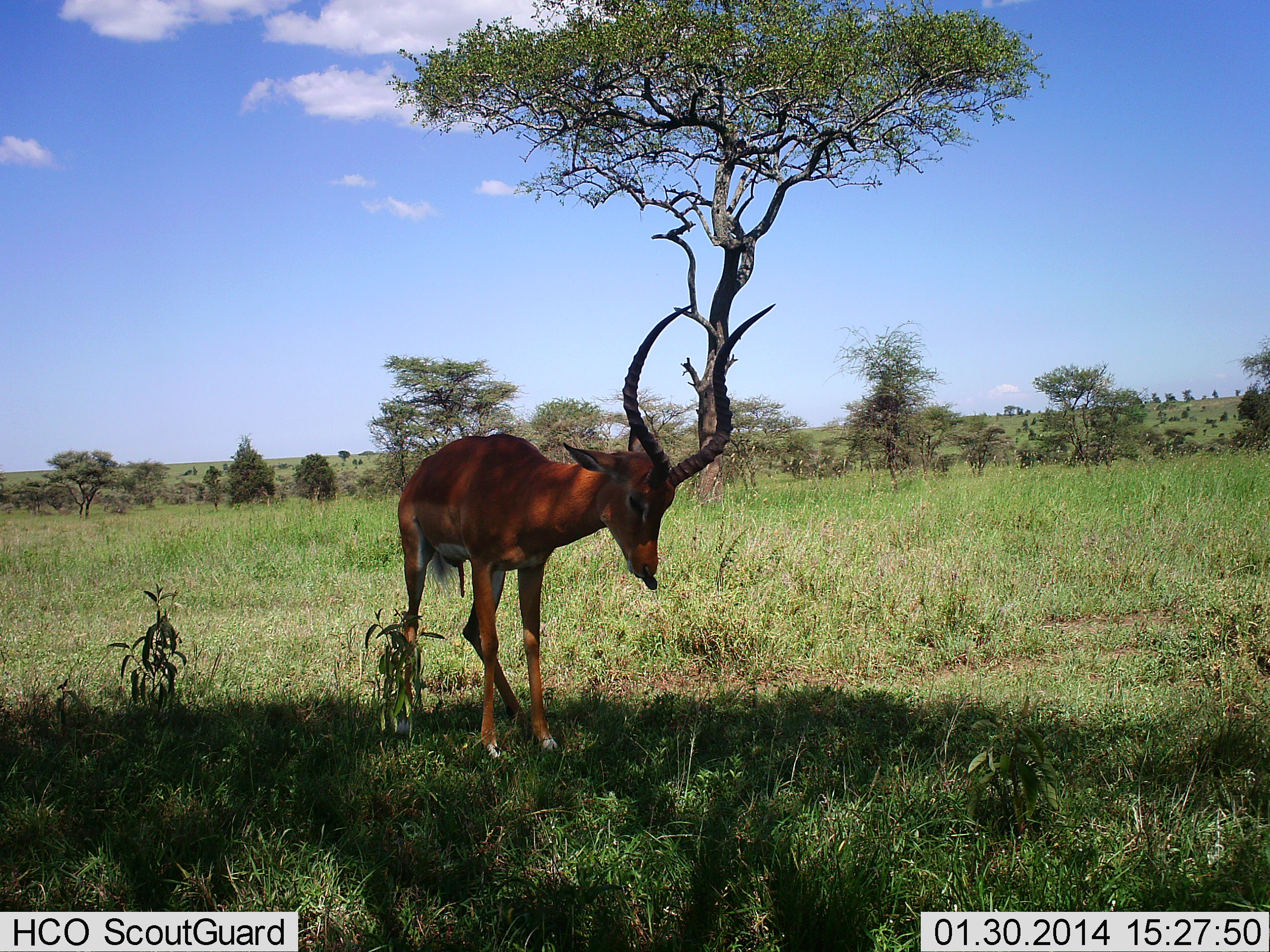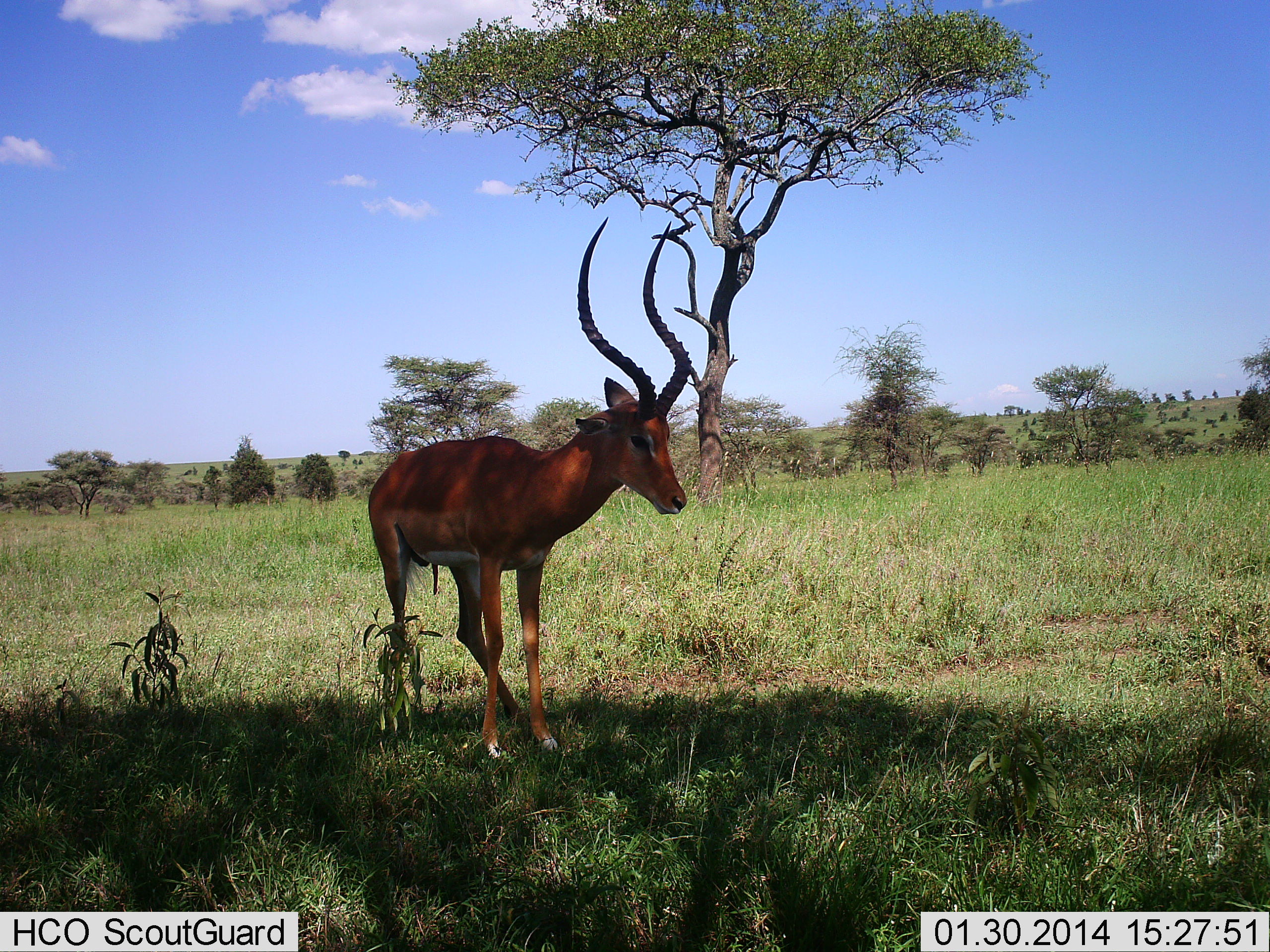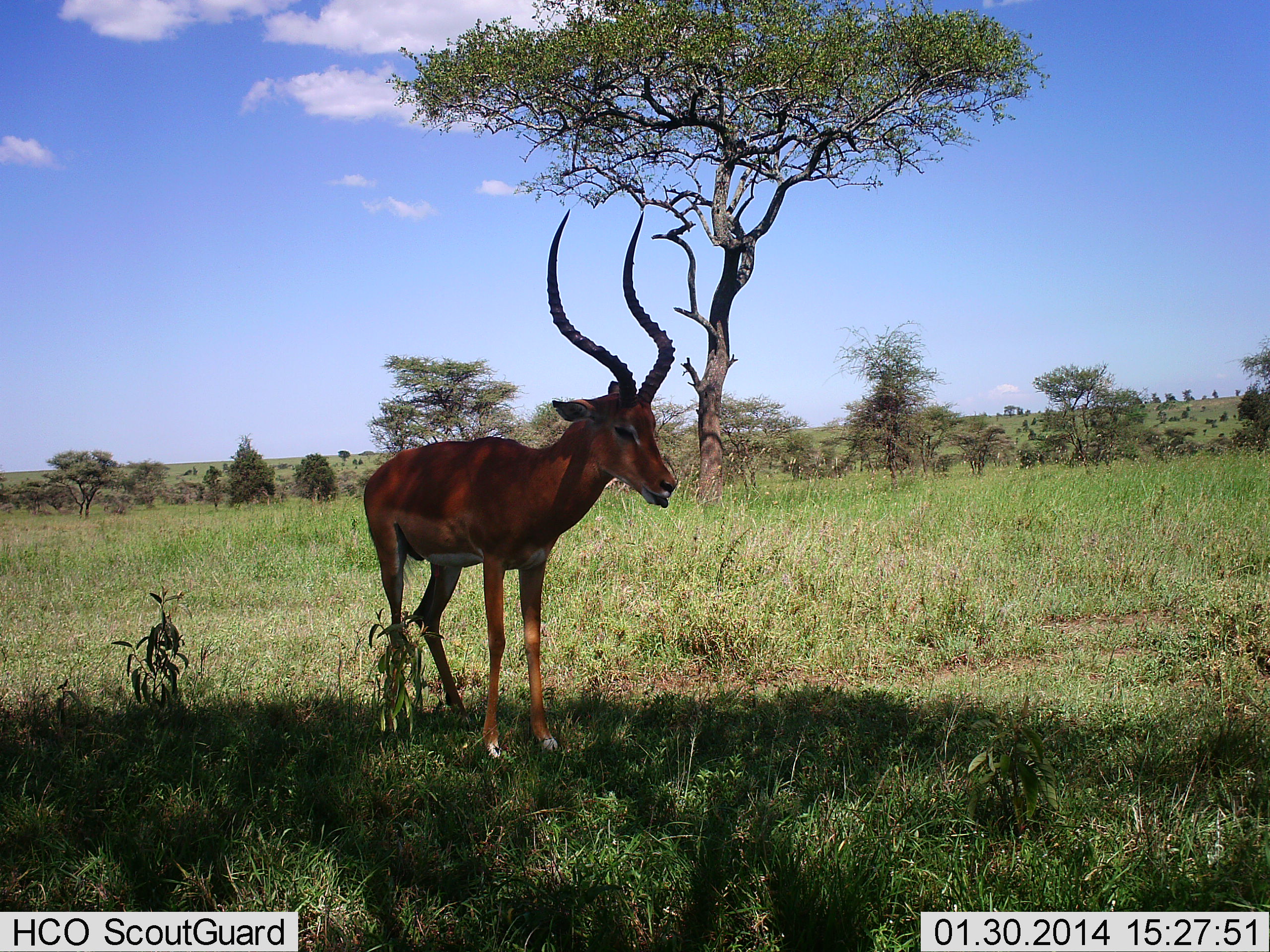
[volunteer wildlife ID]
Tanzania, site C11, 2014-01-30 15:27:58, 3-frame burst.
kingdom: Animalia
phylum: Chordata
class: Mammalia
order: Artiodactyla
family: Bovidae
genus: Aepyceros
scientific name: Aepyceros melampus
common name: impala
Impala (Aepyceros melampus), count 1. Behavior (volunteer vote fractions): standing 90%, resting 10%, moving 10%, interacting 0%. Young present (vote fraction): 0%. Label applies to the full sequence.